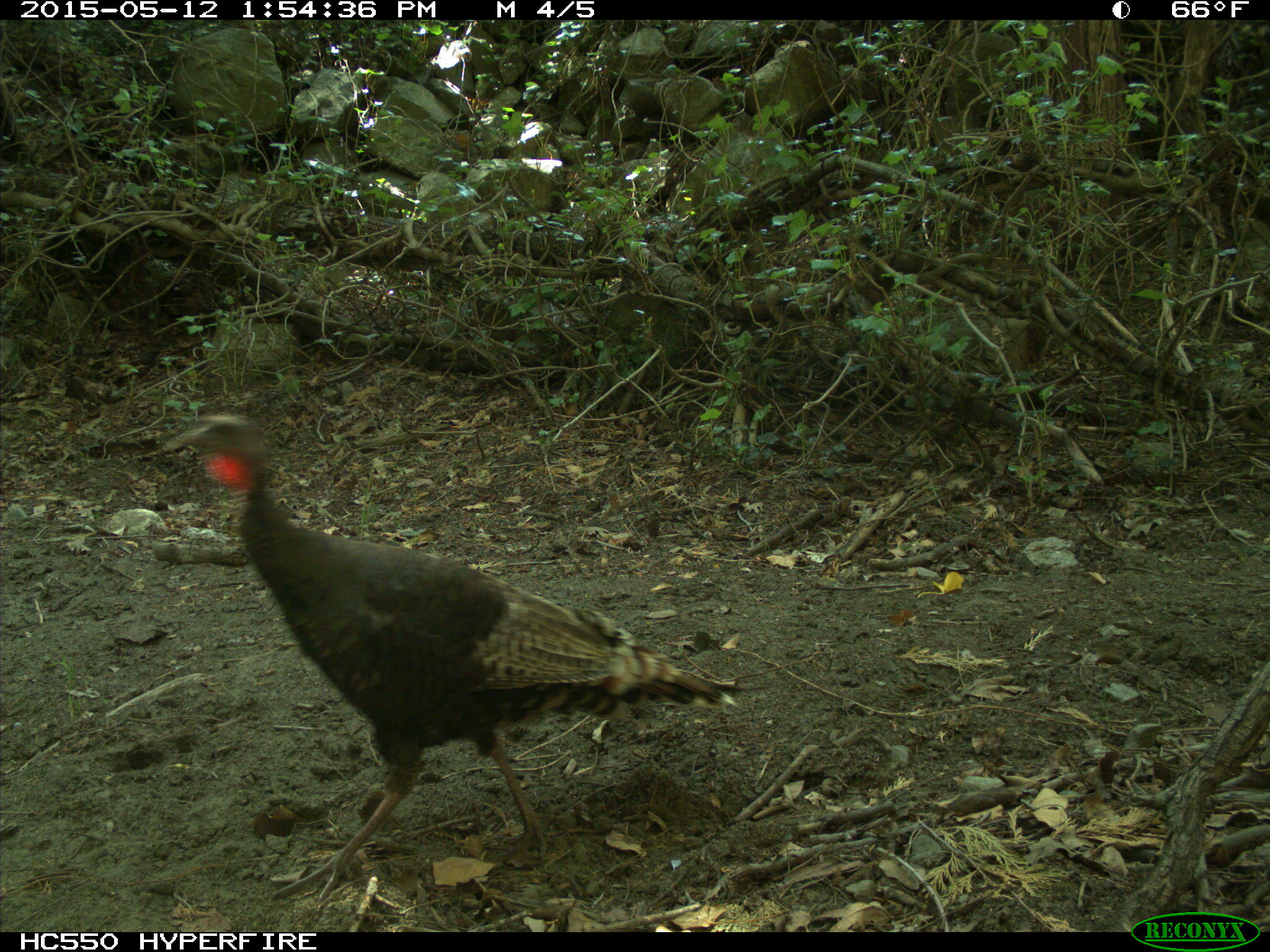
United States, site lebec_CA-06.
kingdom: Animalia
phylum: Chordata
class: Aves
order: Galliformes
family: Phasianidae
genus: Meleagris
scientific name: Meleagris gallopavo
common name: wild turkey